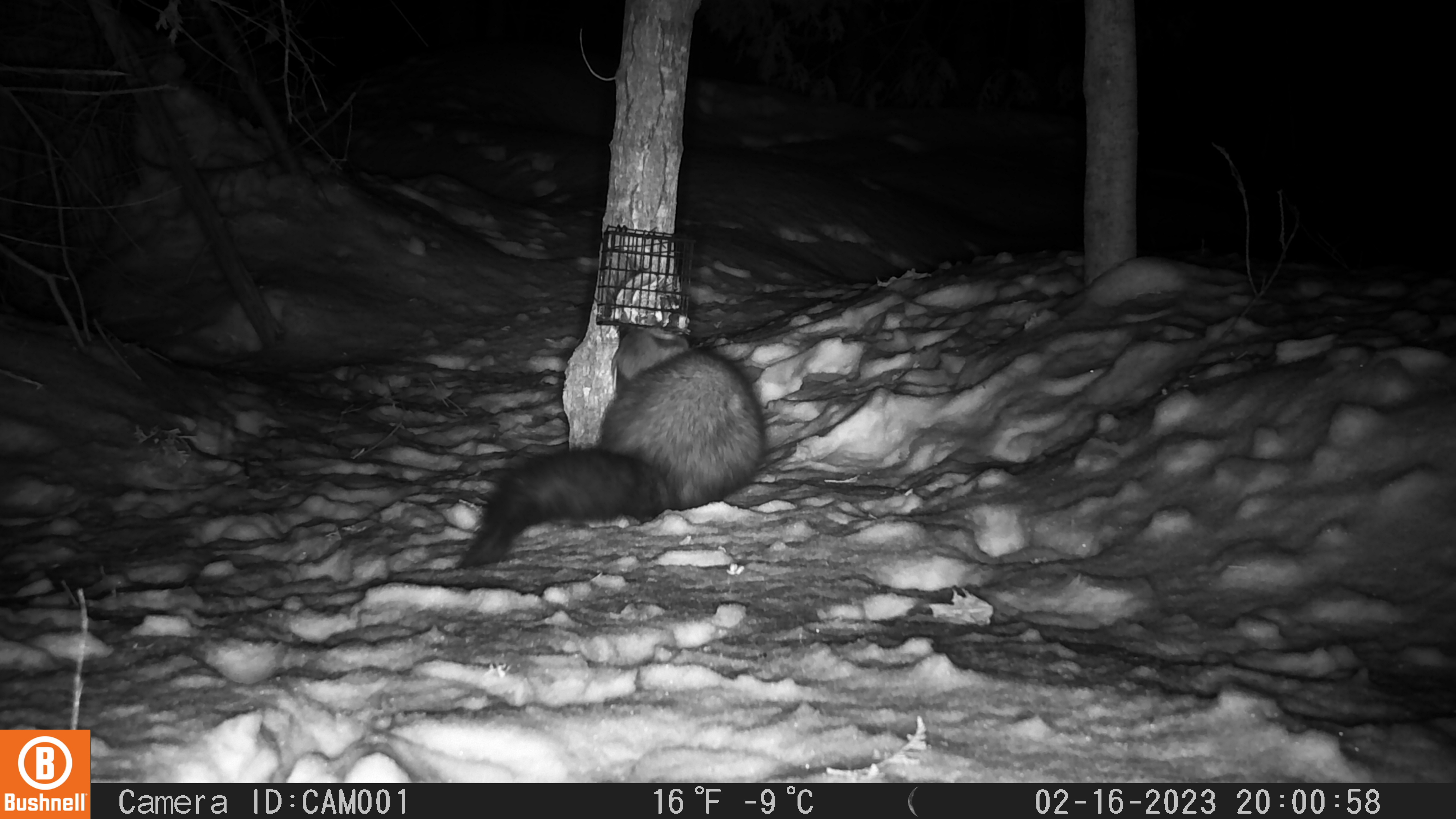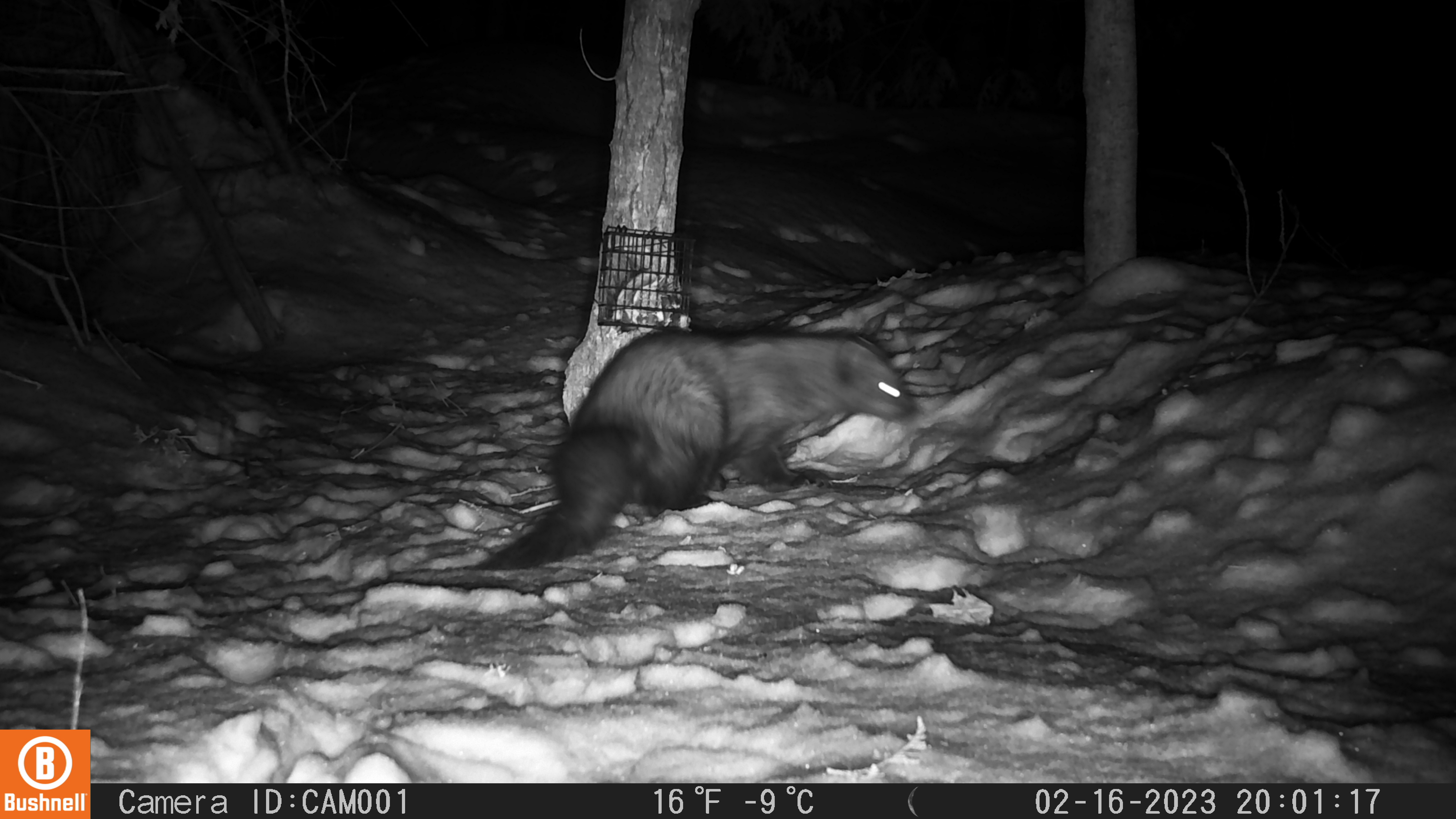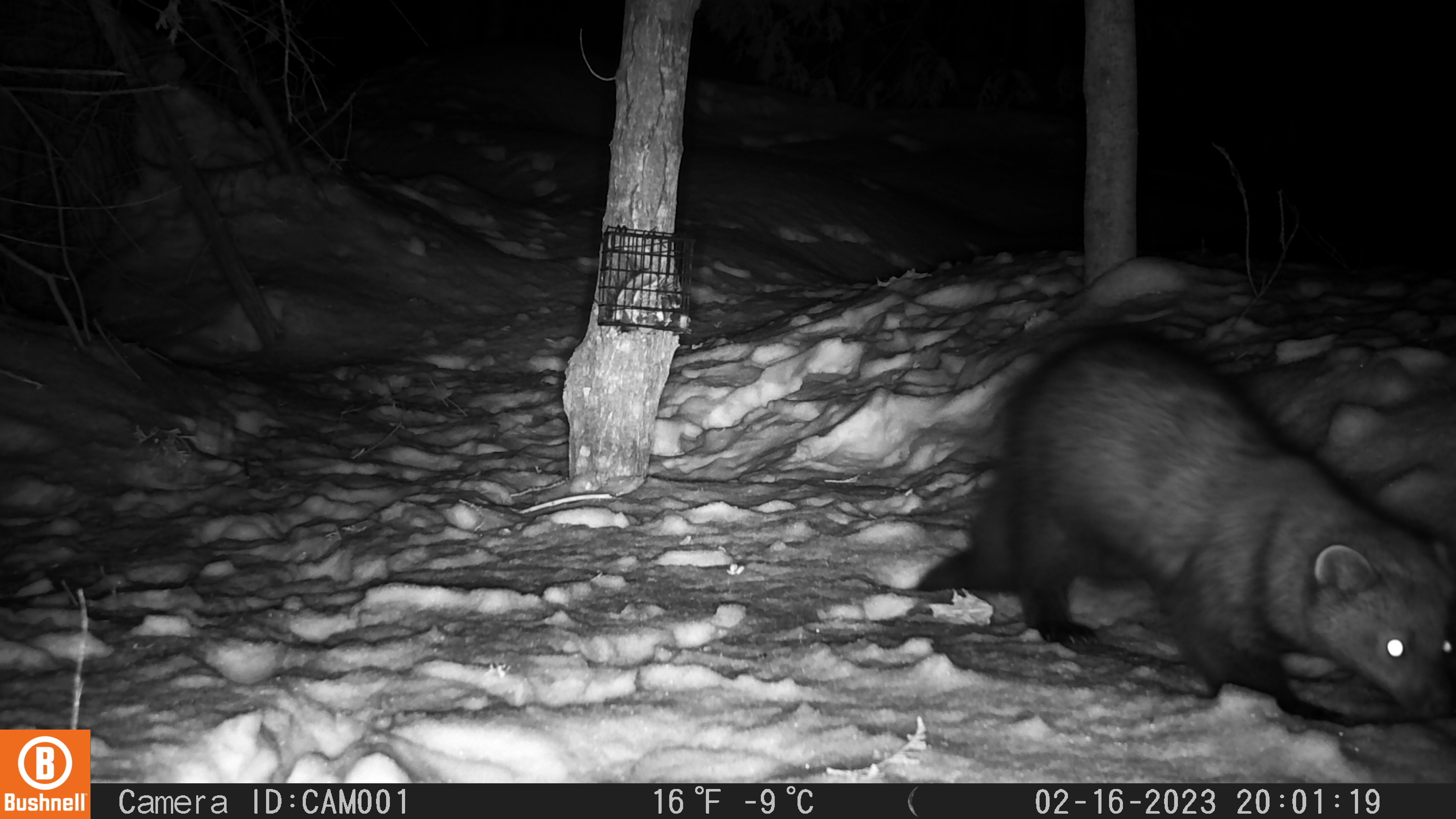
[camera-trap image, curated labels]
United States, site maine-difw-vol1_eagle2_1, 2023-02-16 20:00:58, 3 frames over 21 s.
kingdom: Animalia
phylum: Chordata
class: Mammalia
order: Carnivora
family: Mustelidae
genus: Pekania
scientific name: Pekania pennanti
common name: fisher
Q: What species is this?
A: Fisher (Pekania pennanti).